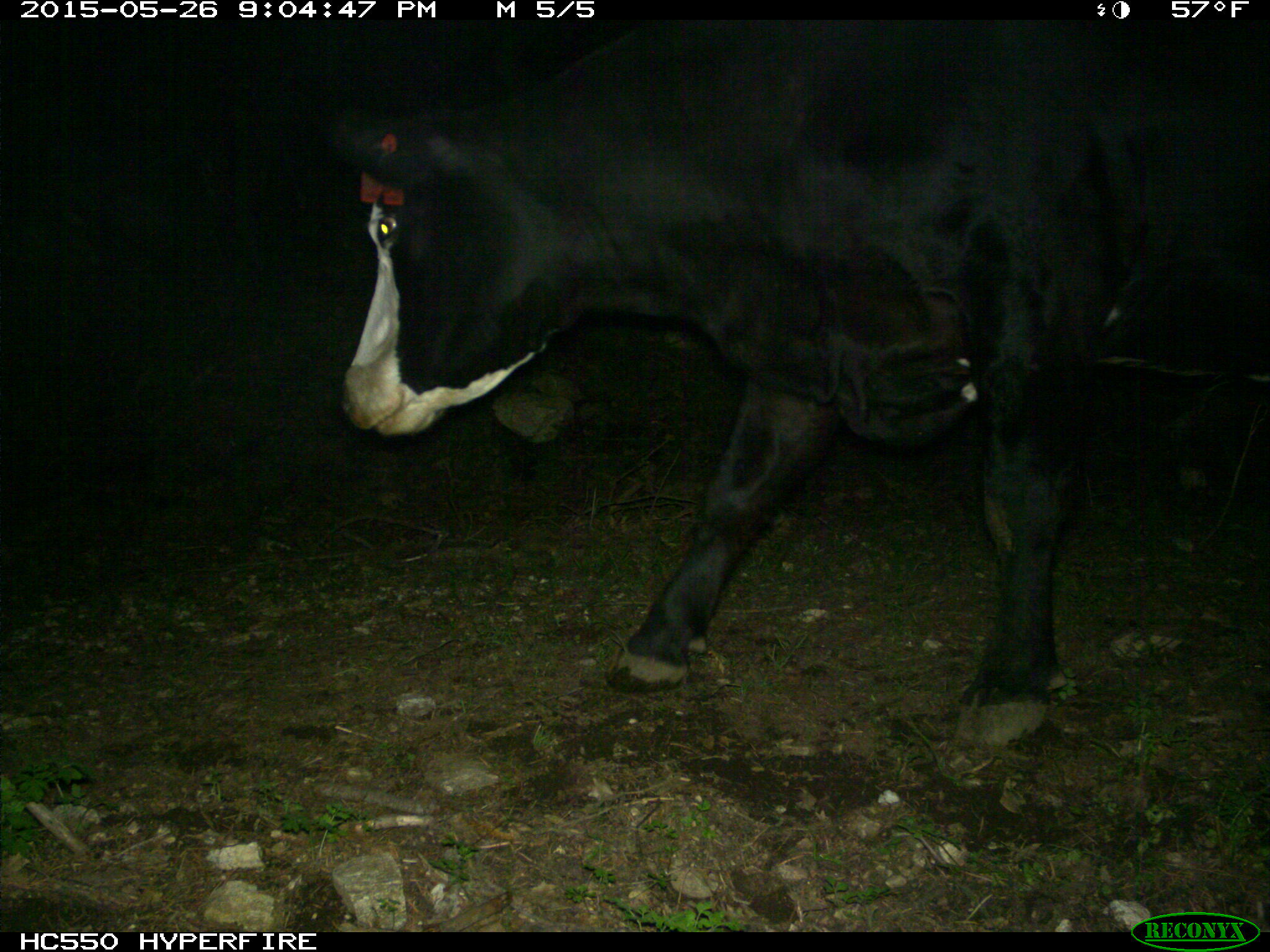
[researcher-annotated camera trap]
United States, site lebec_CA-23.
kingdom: Animalia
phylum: Chordata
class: Mammalia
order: Artiodactyla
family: Bovidae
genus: Bos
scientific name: Bos taurus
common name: domestic cow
Bos taurus (domestic cow).